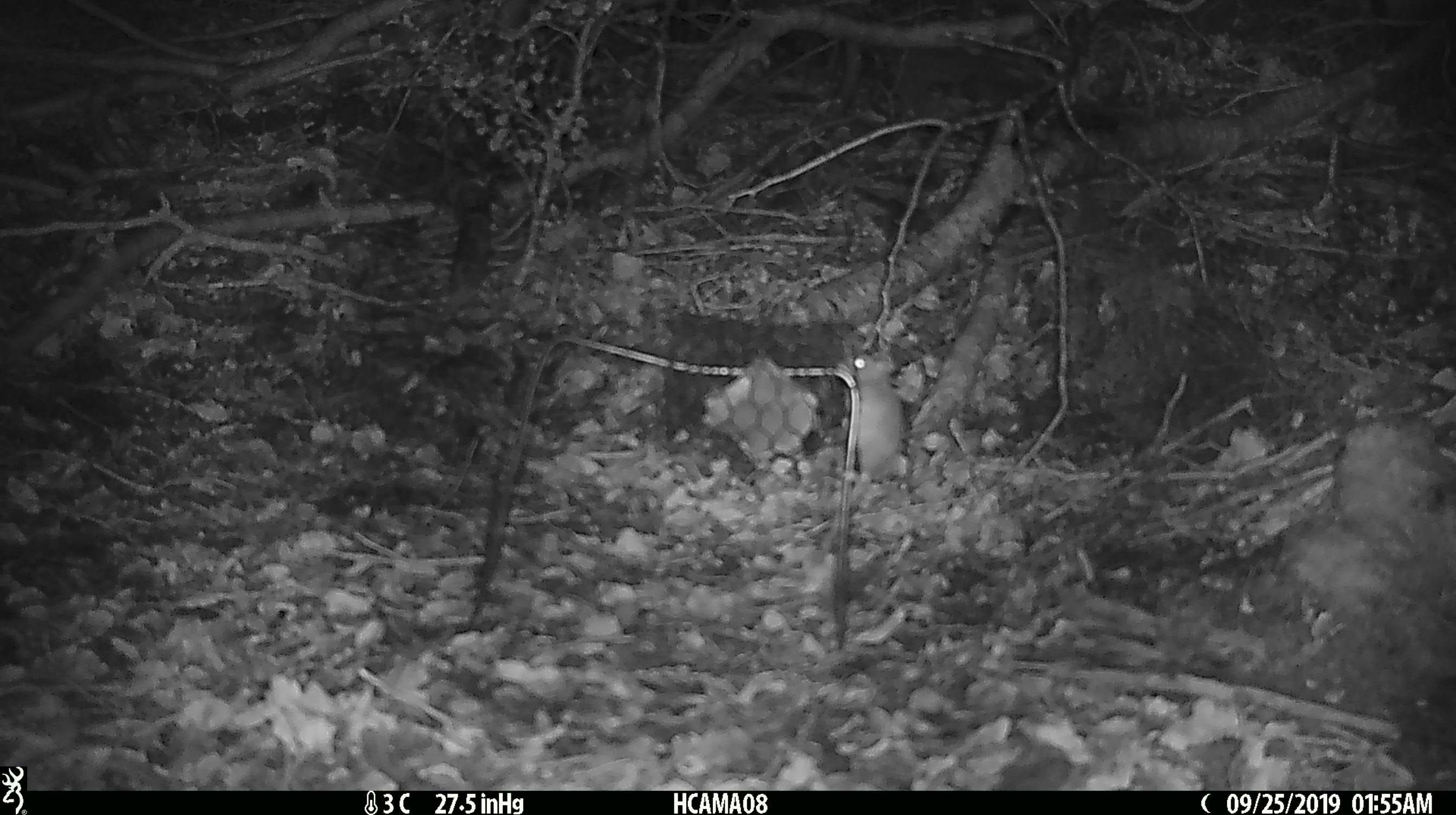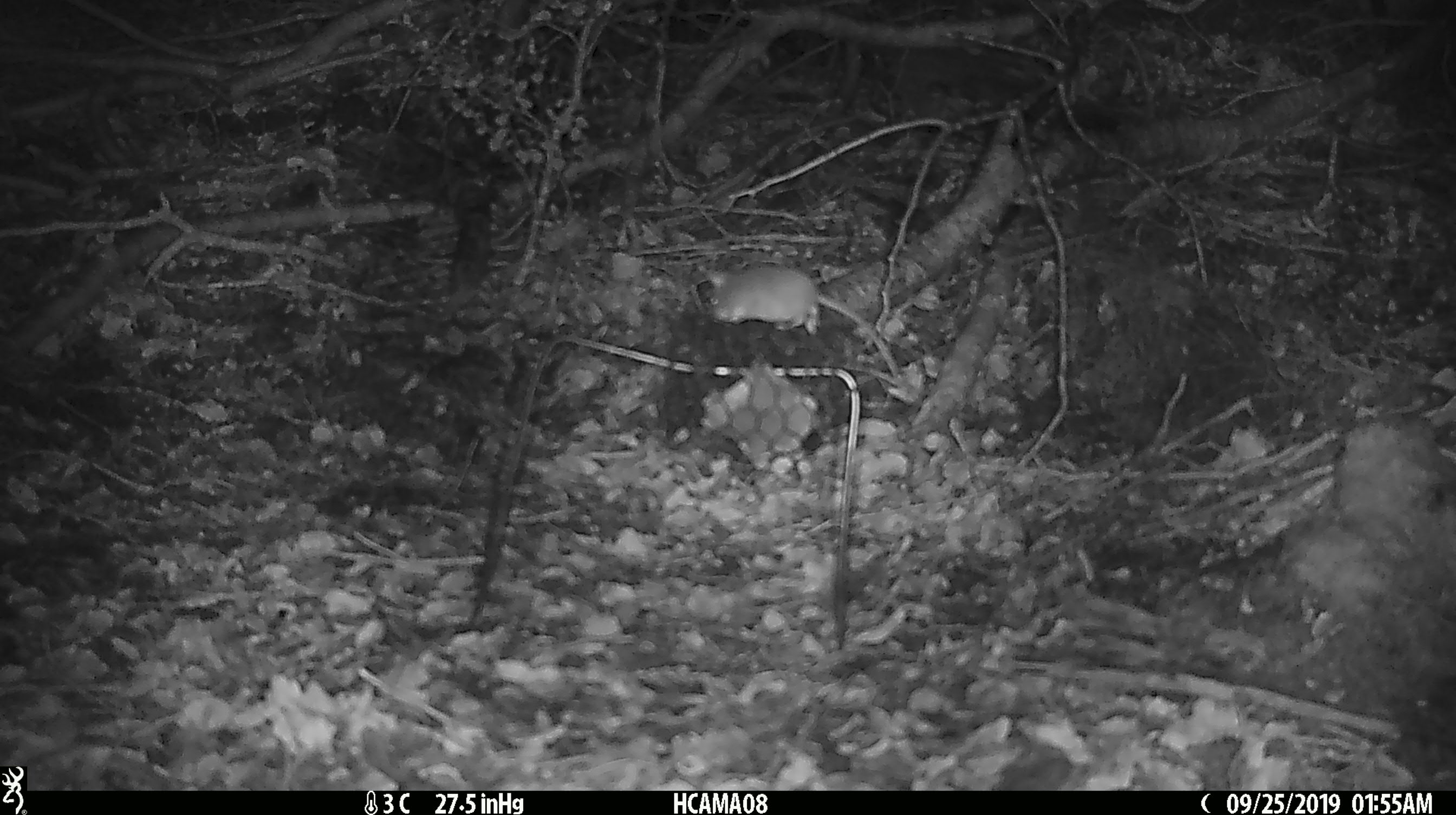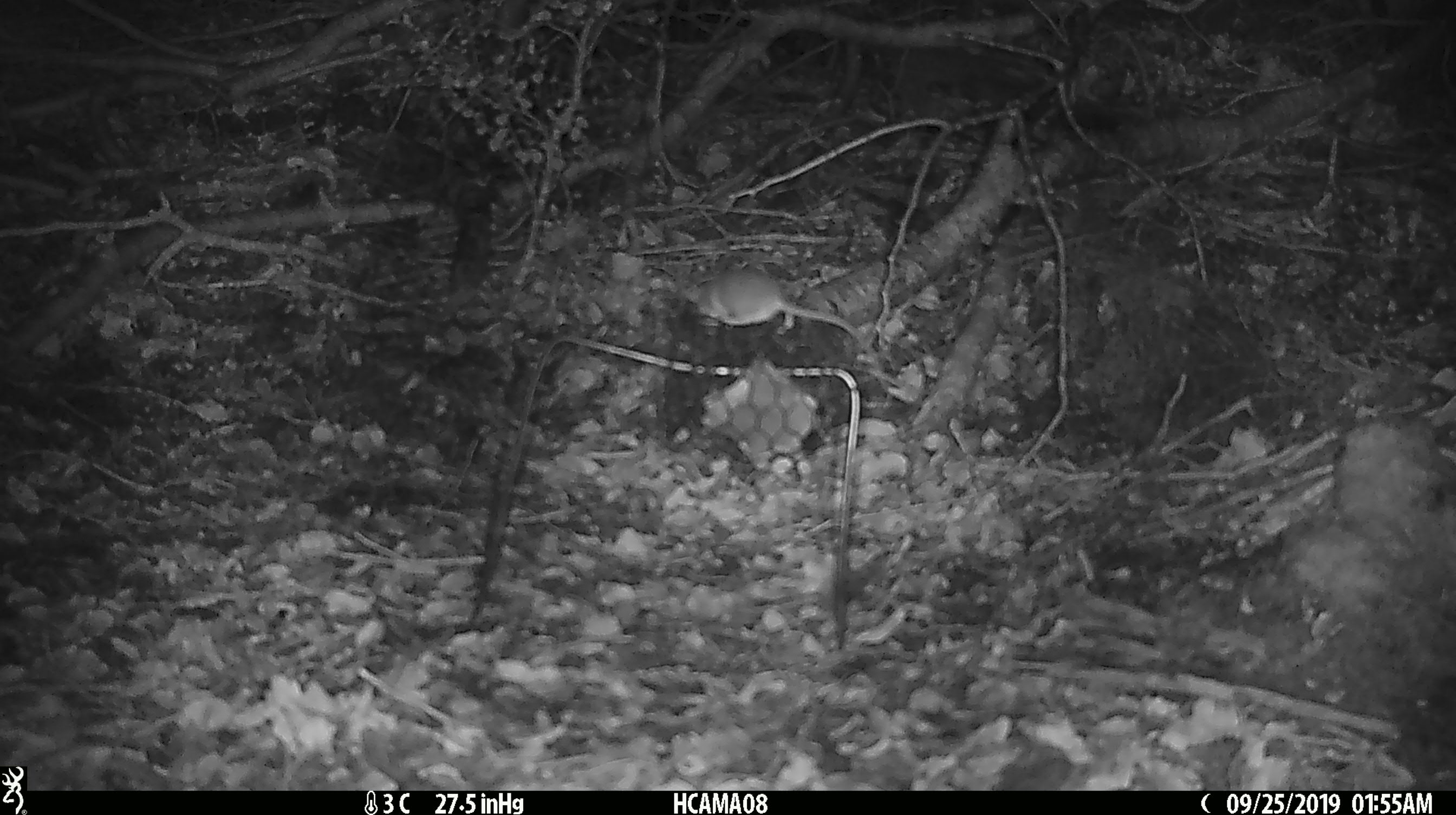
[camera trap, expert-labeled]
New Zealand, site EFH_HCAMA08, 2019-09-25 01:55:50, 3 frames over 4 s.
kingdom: Animalia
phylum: Chordata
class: Mammalia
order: Rodentia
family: Muridae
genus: Mus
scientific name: Mus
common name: mouse